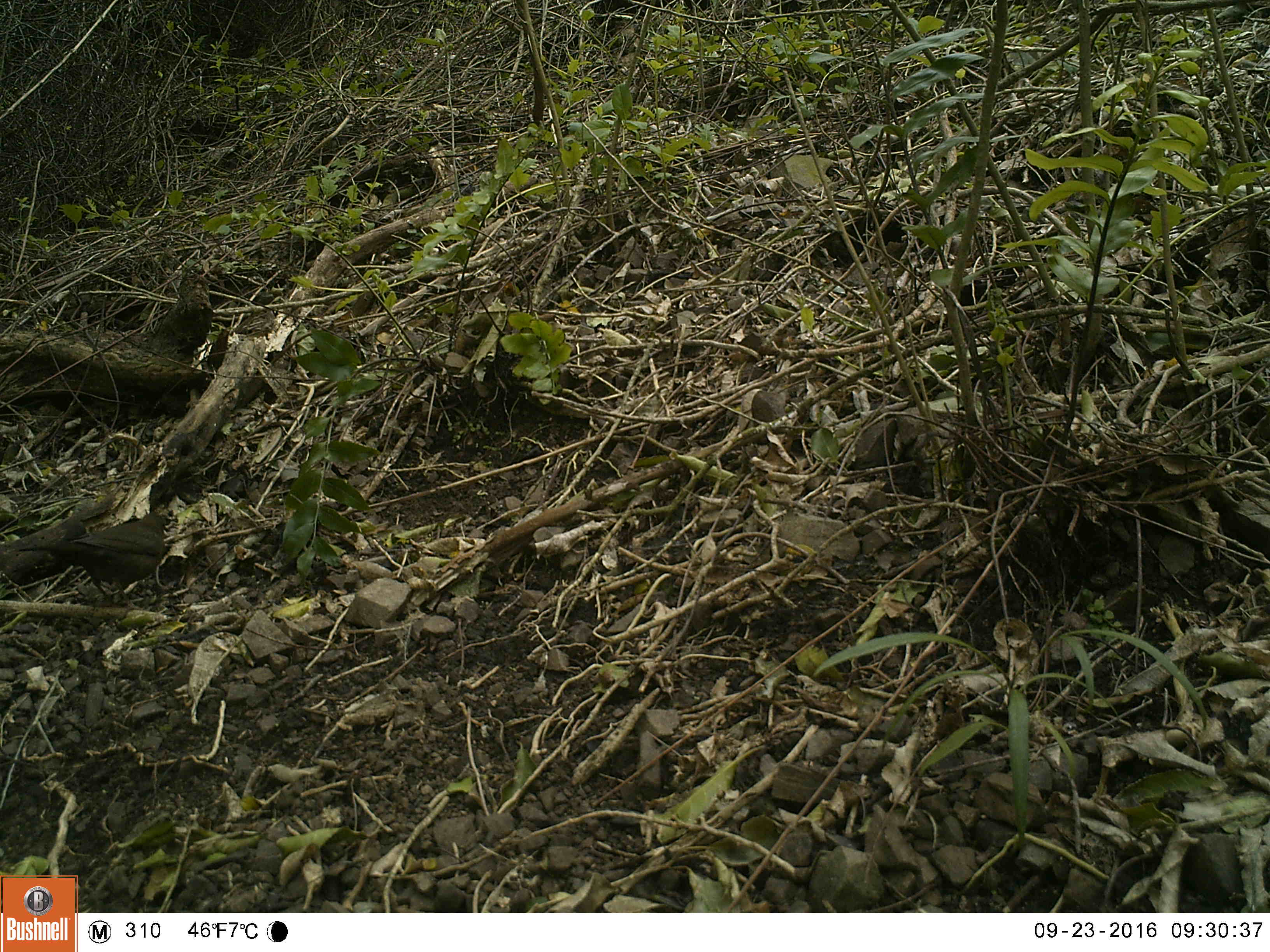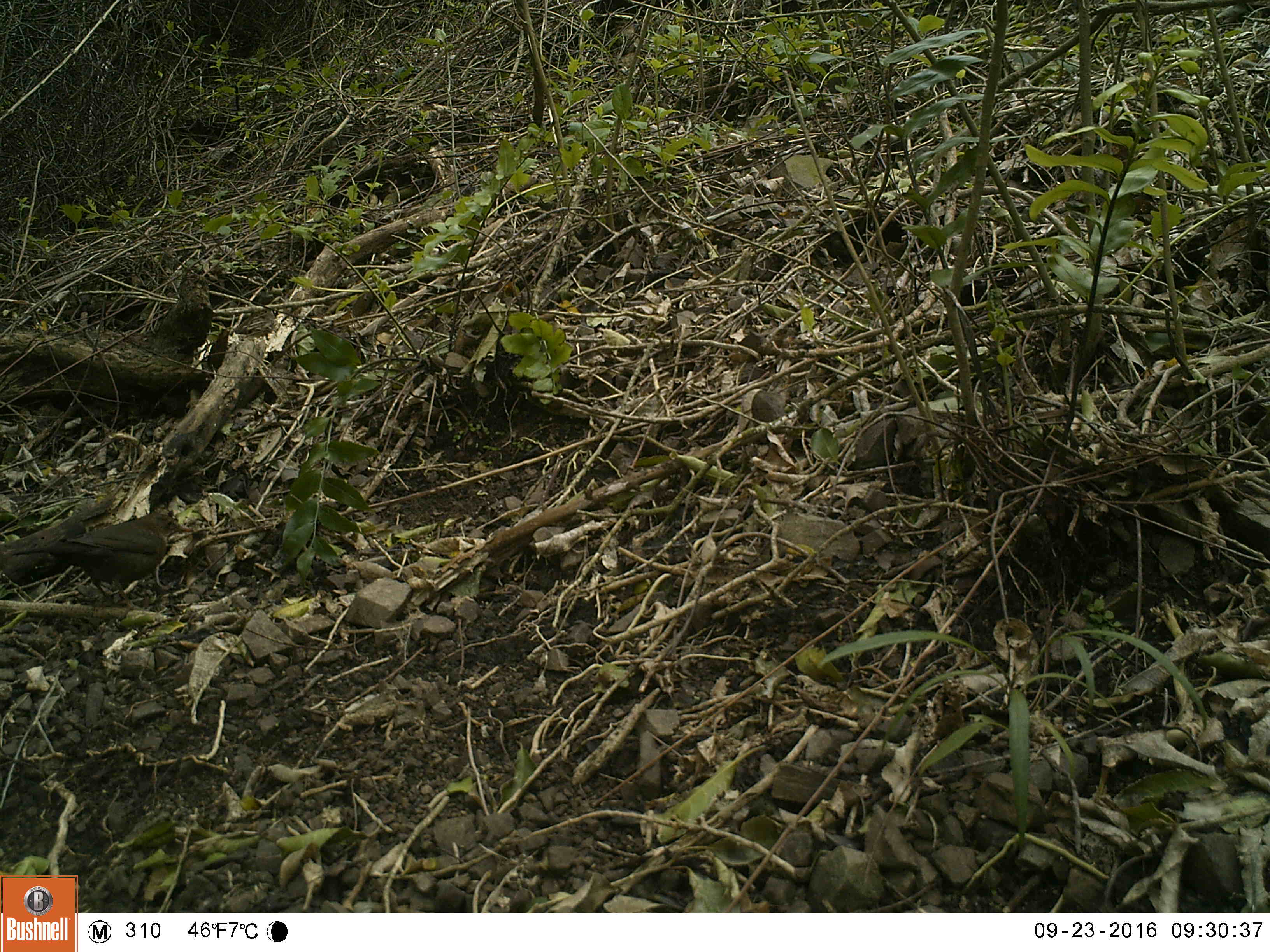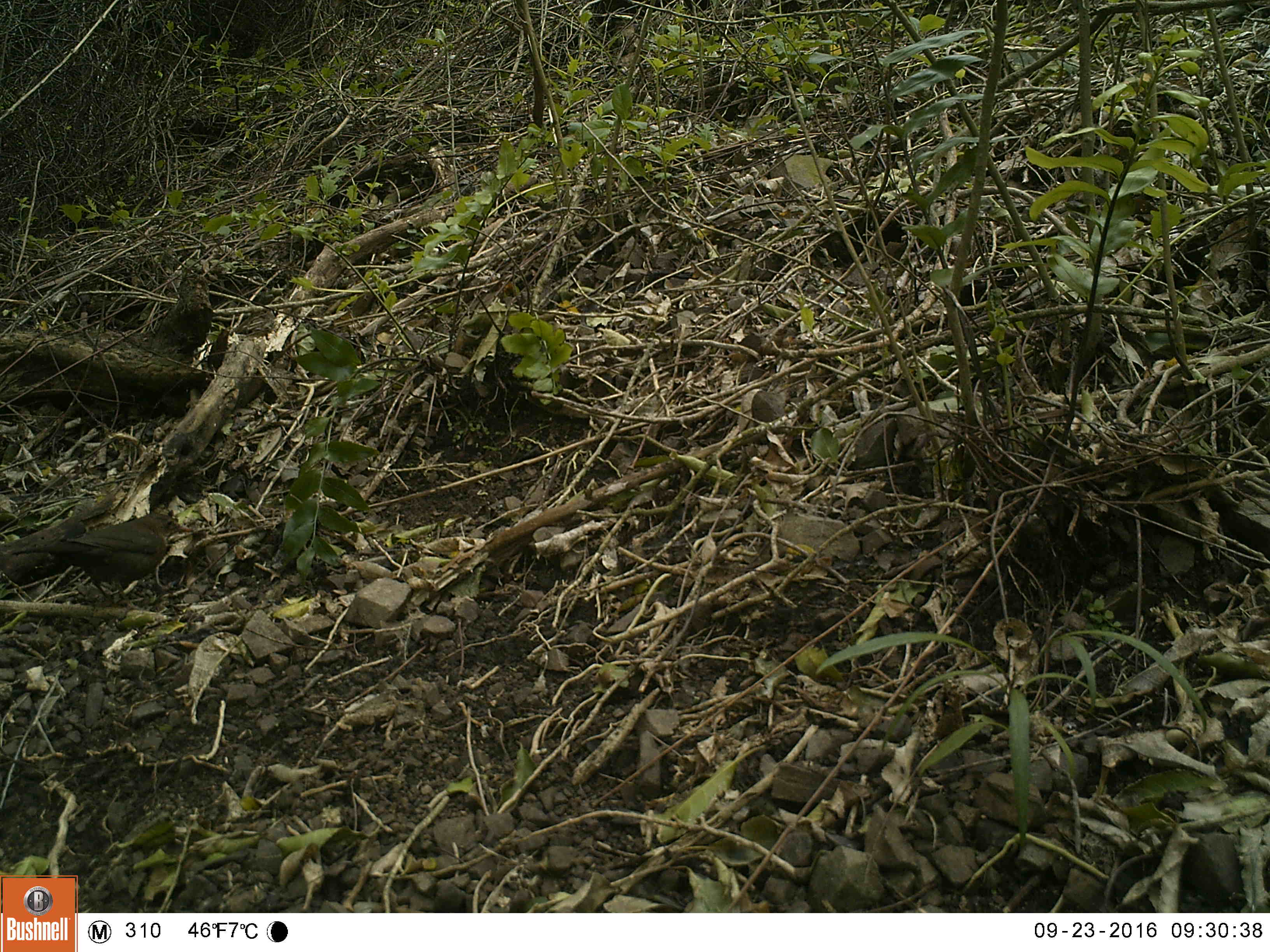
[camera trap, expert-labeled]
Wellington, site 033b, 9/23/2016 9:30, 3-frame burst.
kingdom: Animalia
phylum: Chordata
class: Aves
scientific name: Aves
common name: bird